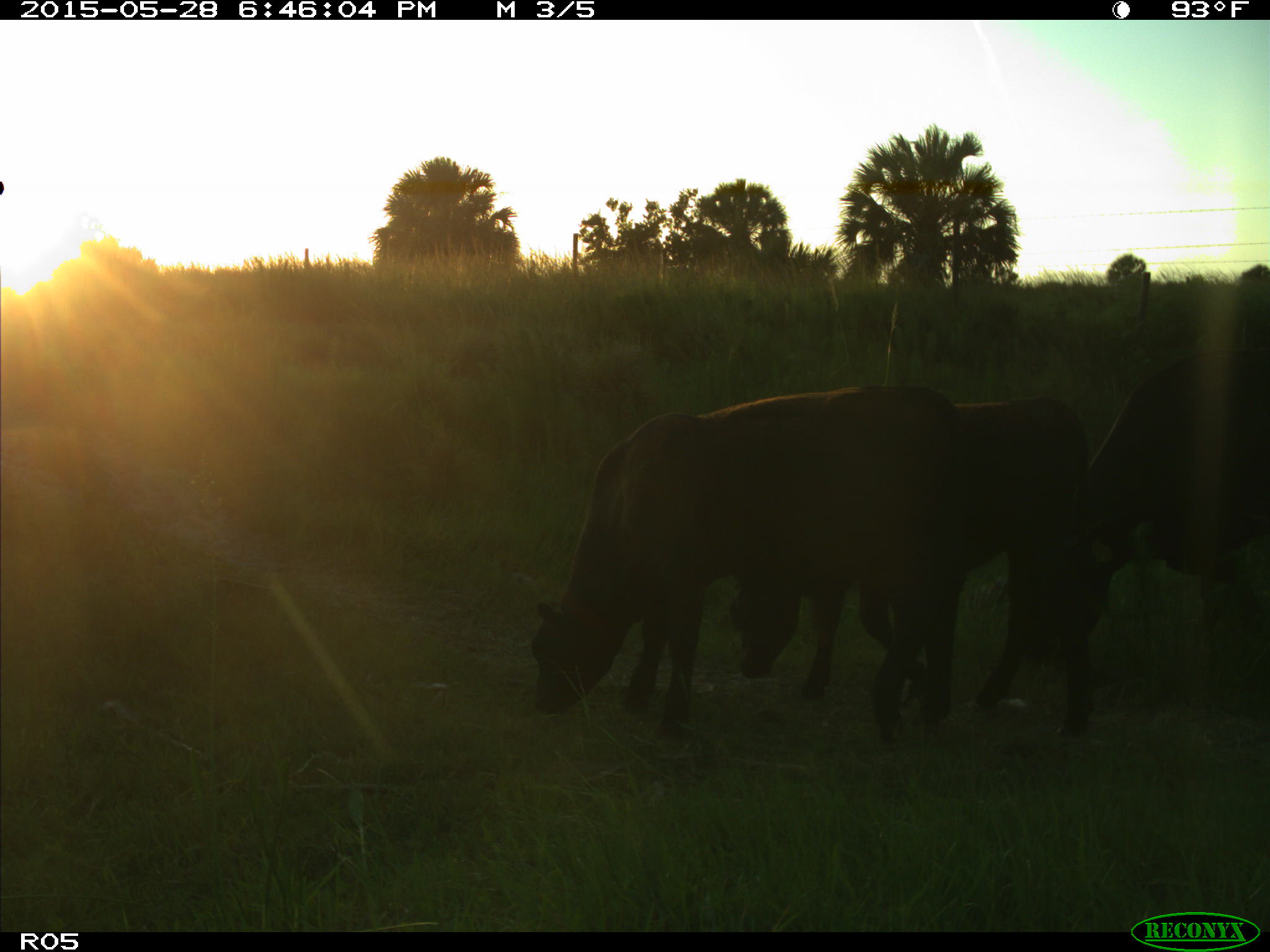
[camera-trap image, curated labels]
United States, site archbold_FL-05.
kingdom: Animalia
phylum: Chordata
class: Mammalia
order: Artiodactyla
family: Bovidae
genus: Bos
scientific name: Bos taurus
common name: domestic cow